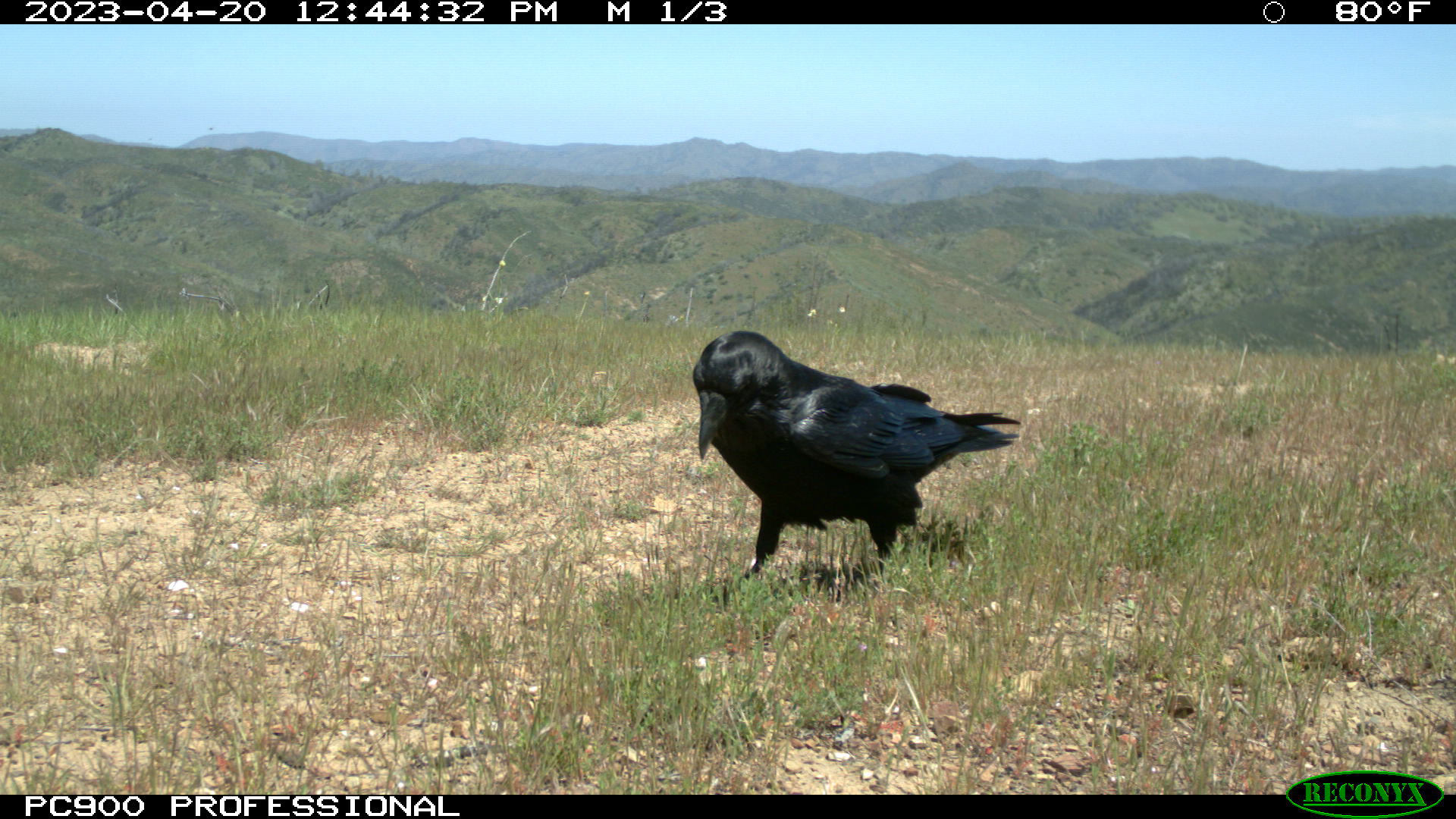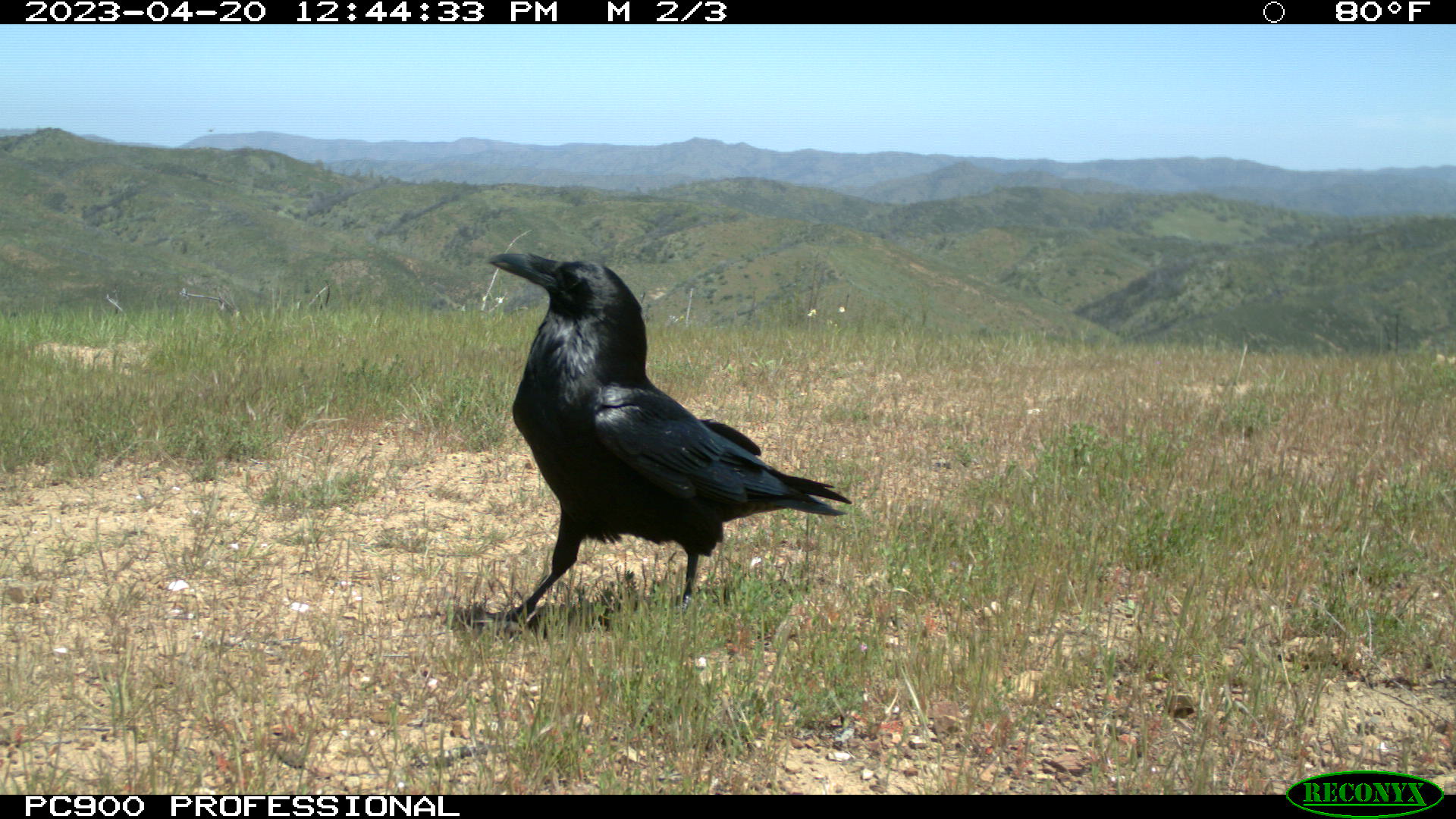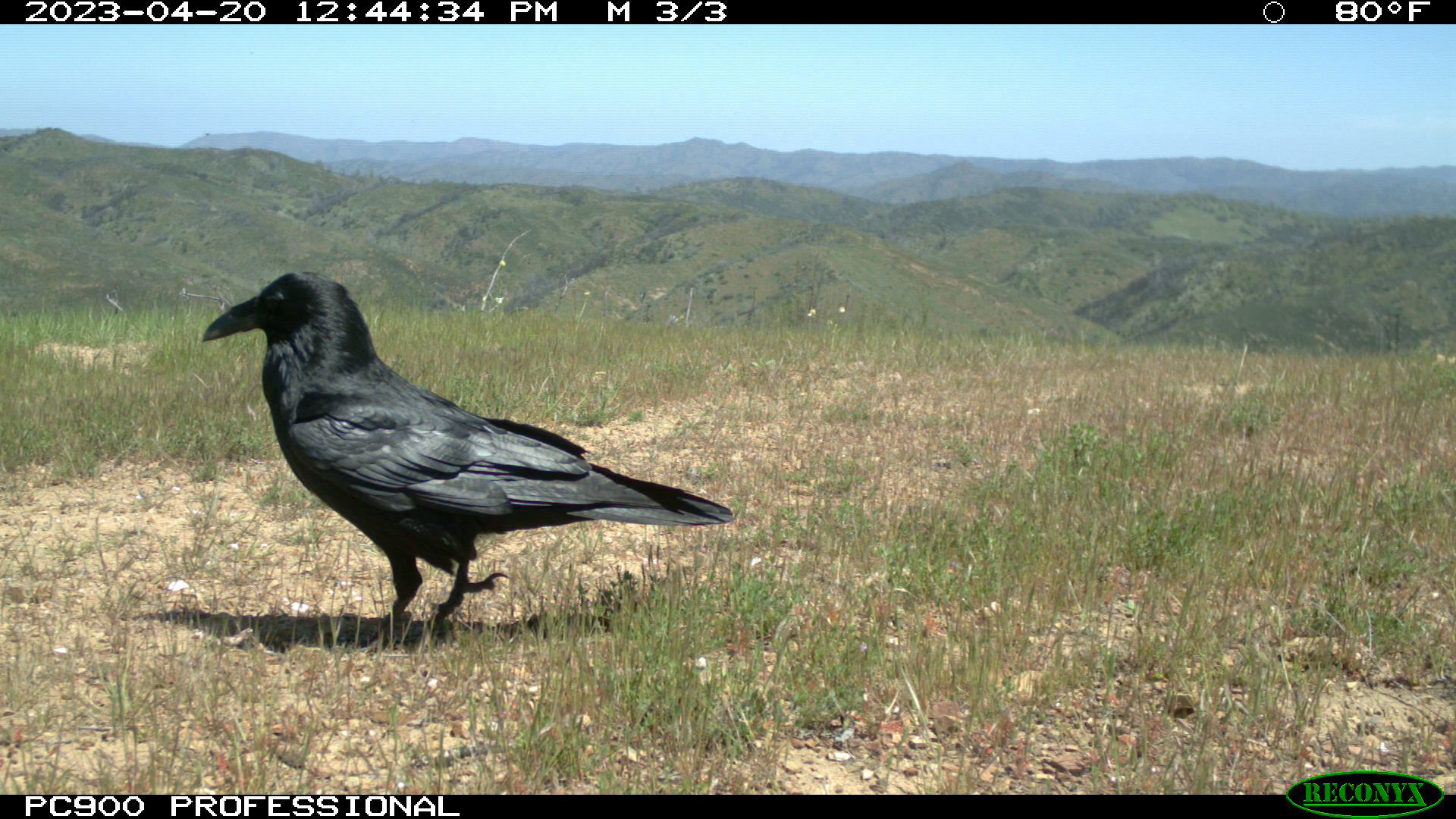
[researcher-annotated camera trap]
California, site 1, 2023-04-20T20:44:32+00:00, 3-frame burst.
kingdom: Animalia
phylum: Chordata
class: Aves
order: Passeriformes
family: Corvidae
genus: Corvus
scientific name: Corvus corax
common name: common raven